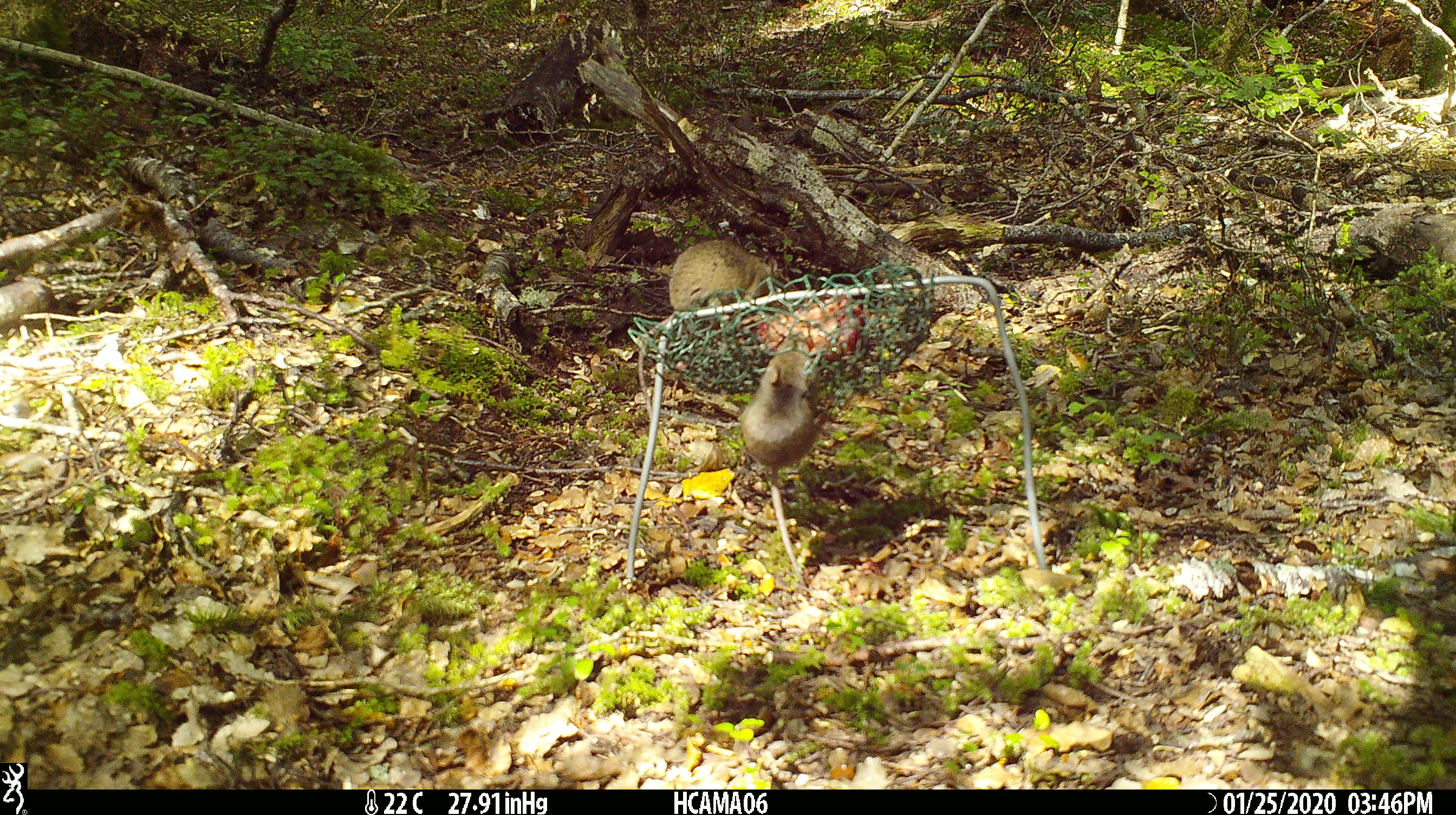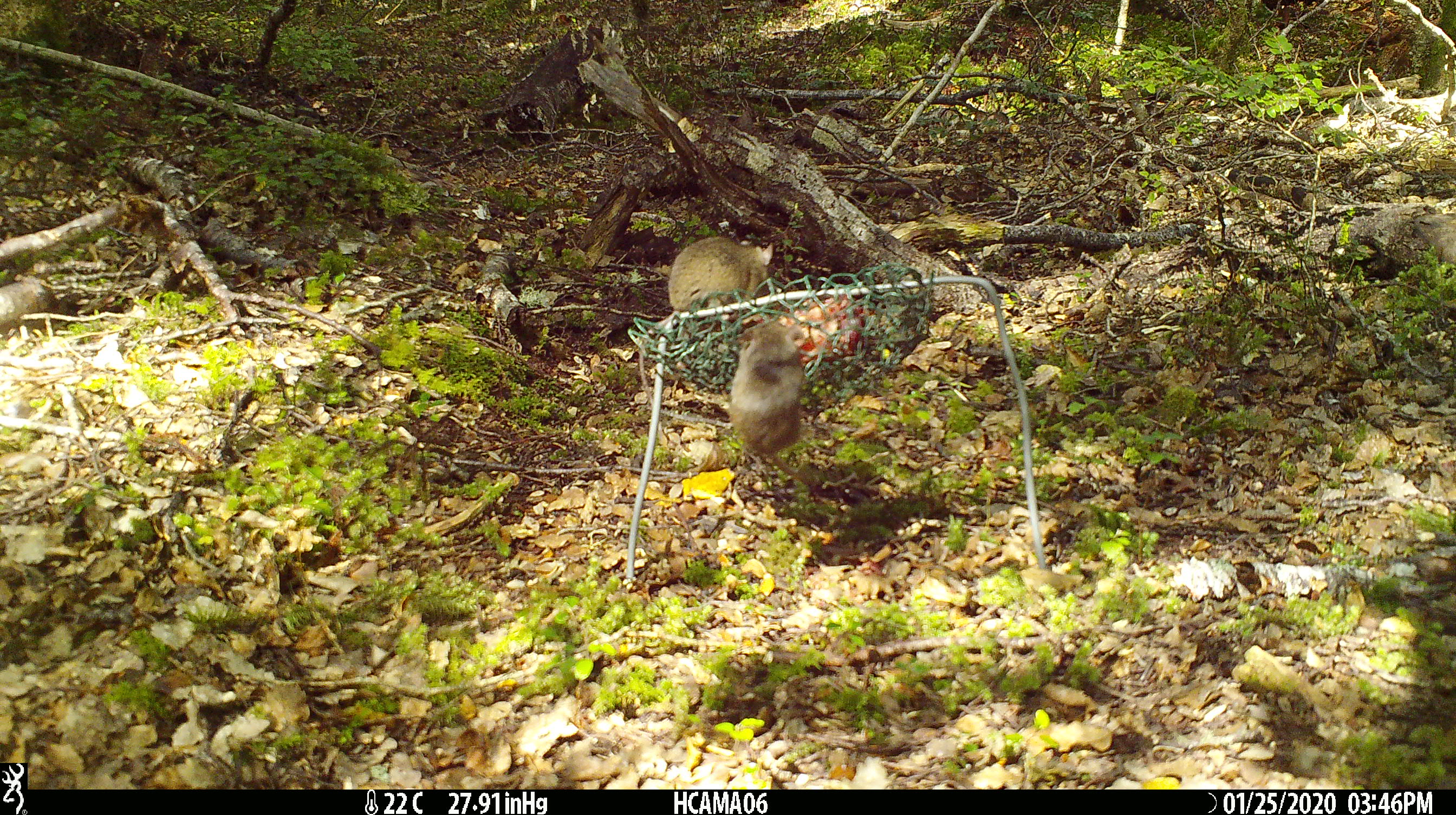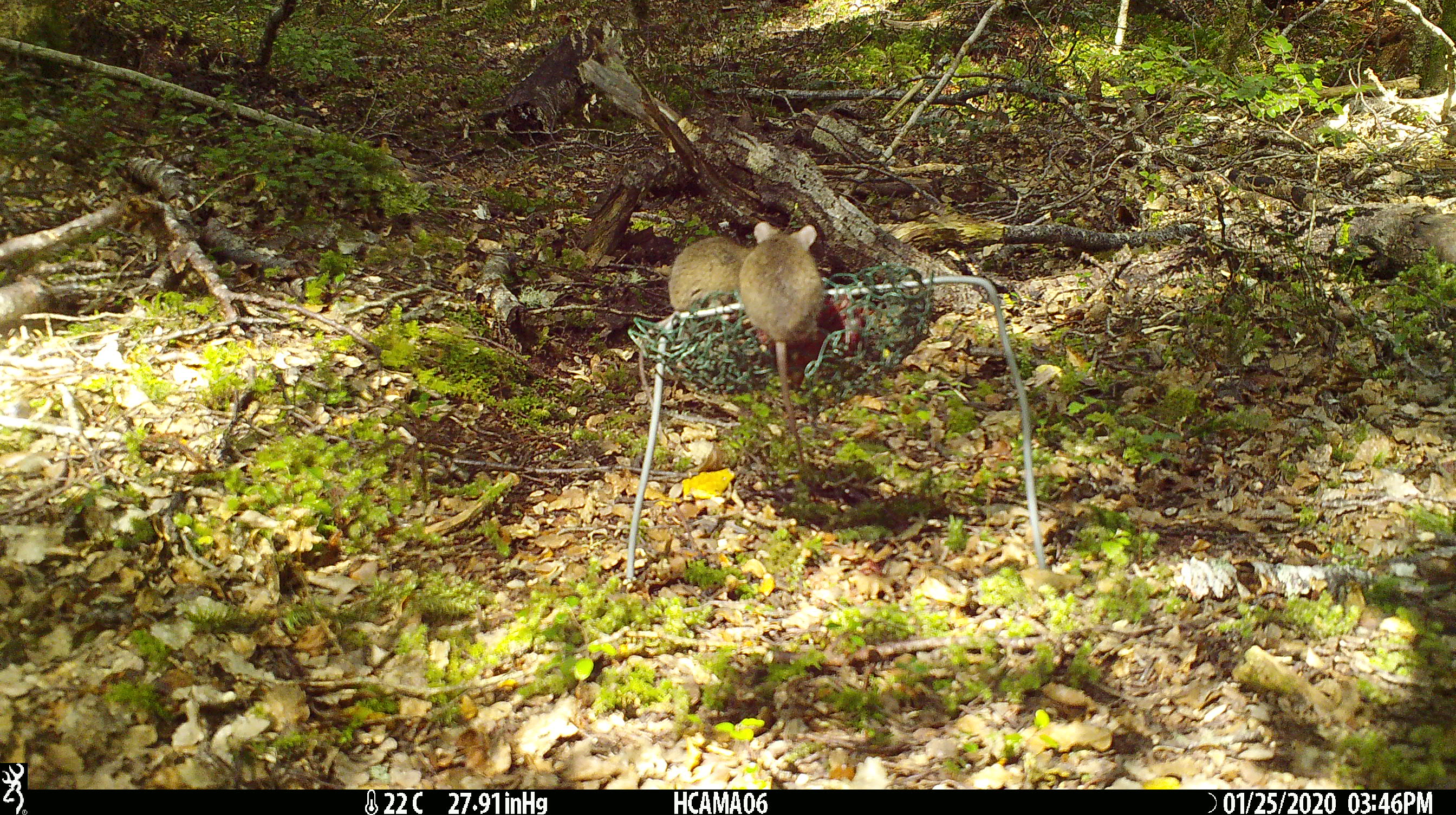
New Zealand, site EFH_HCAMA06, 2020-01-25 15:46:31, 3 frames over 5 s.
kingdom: Animalia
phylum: Chordata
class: Mammalia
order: Rodentia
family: Muridae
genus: Mus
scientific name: Mus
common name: mouse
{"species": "mouse (Mus)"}